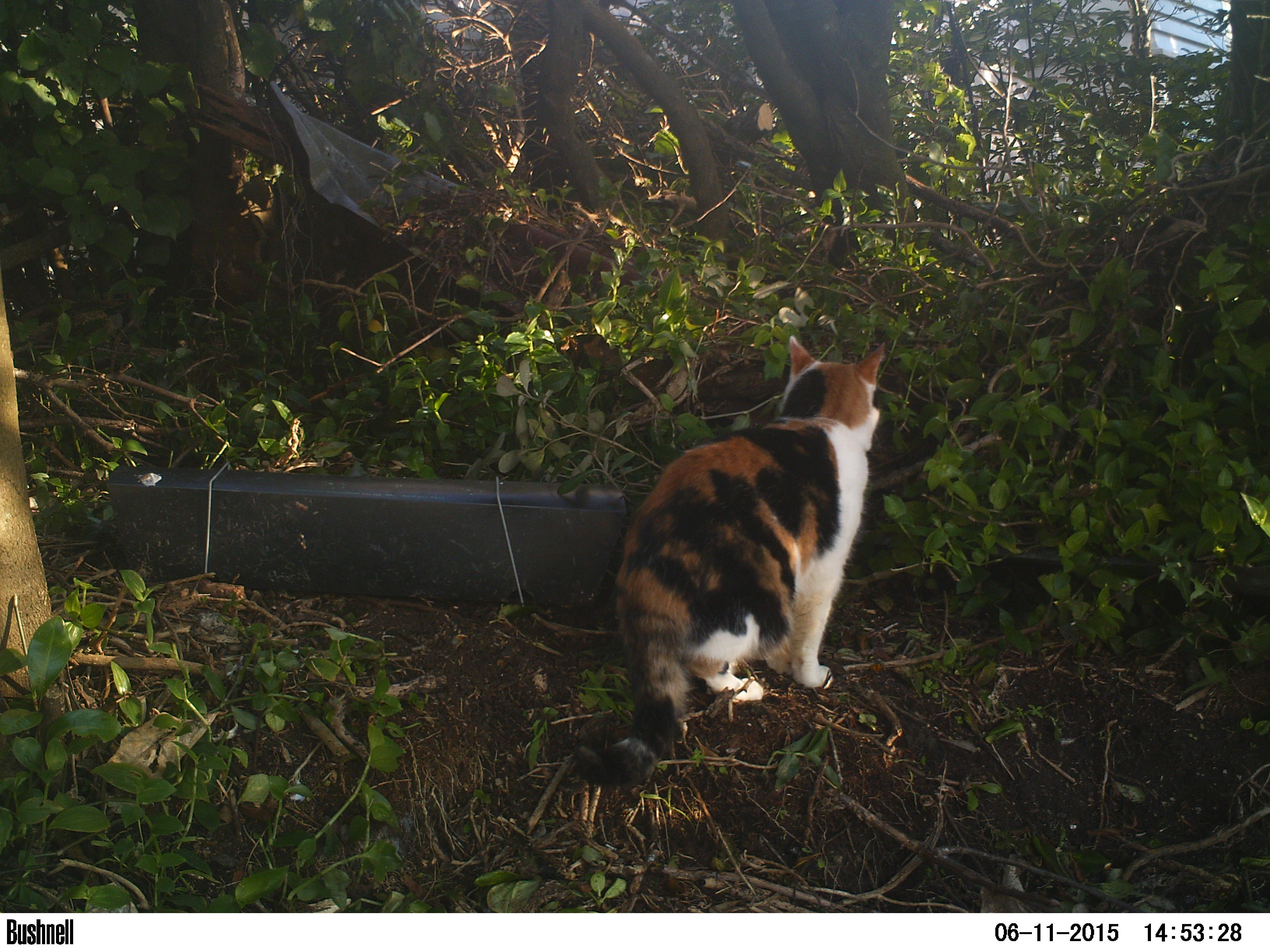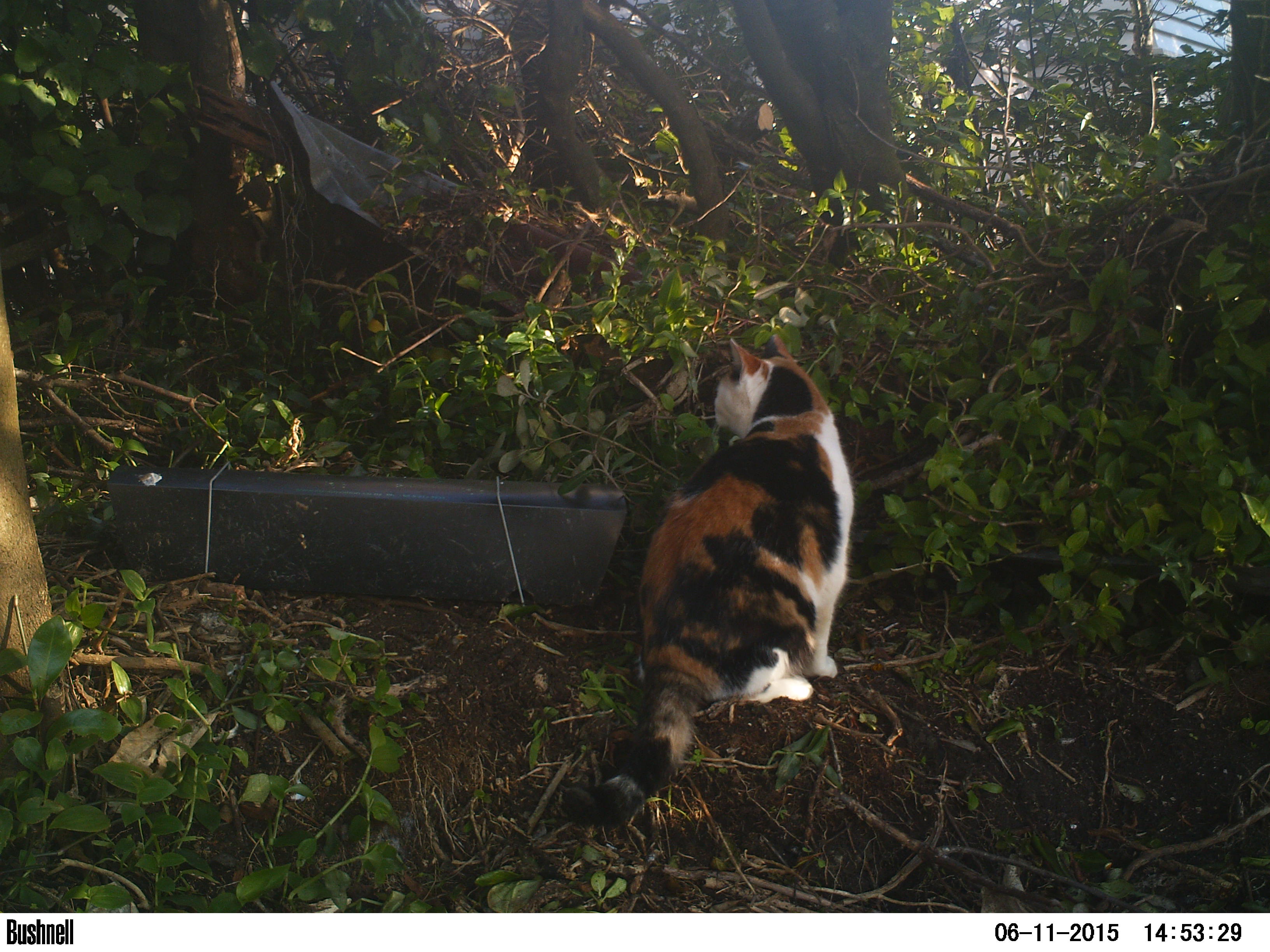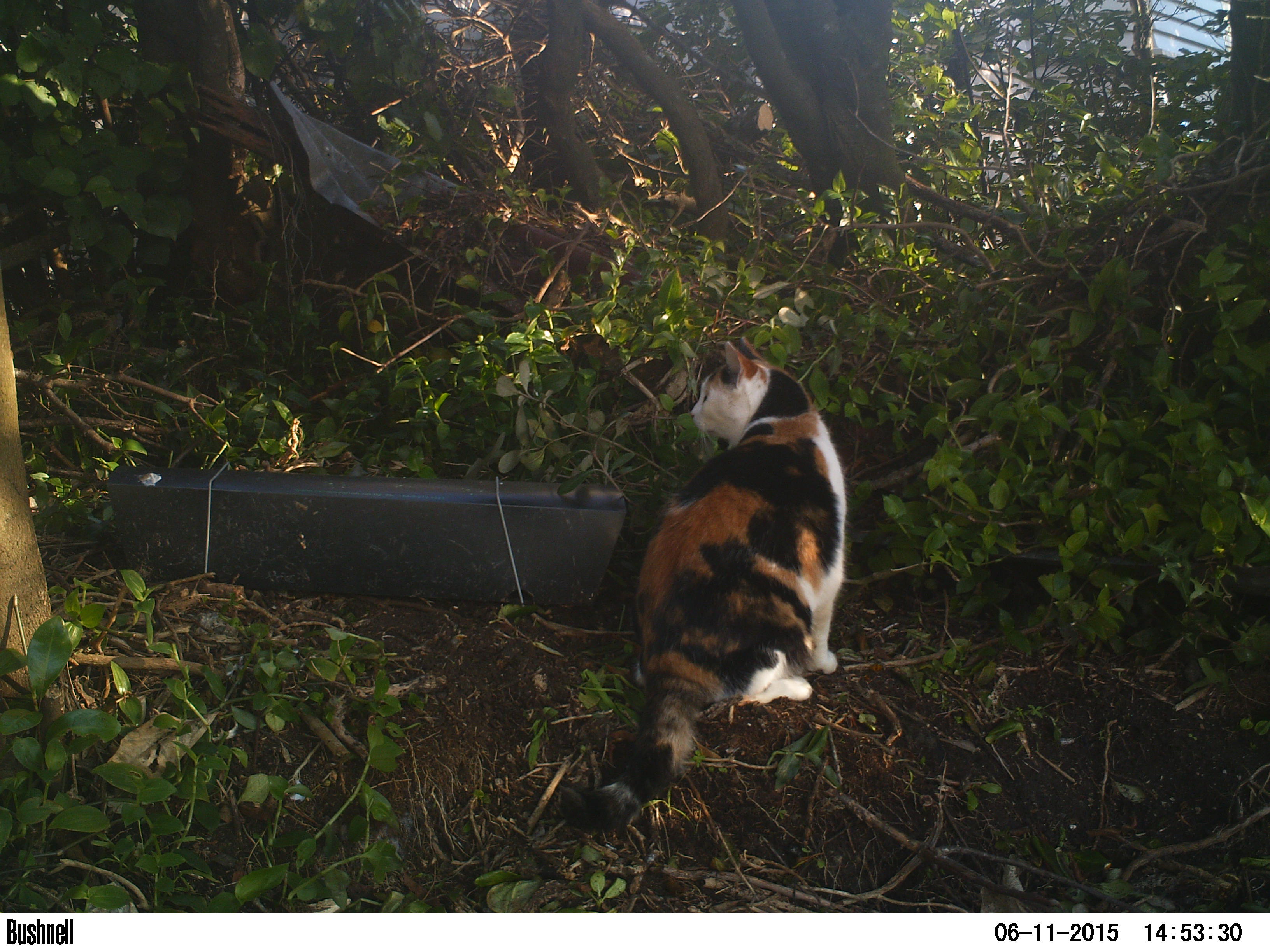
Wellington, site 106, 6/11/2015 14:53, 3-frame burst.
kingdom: Animalia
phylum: Chordata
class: Mammalia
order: Carnivora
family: Felidae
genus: Felis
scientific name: Felis catus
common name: cat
Cat (Felis catus).